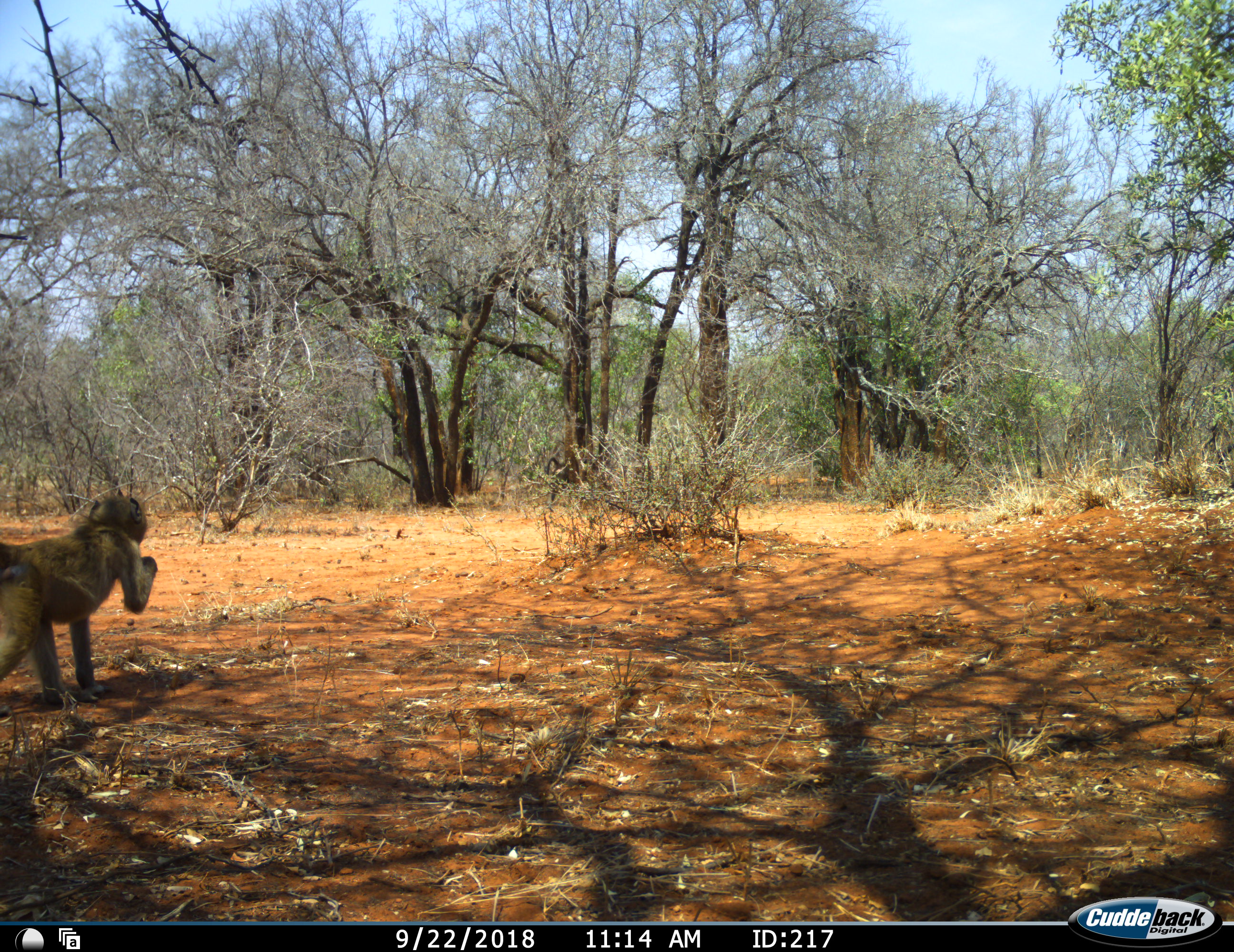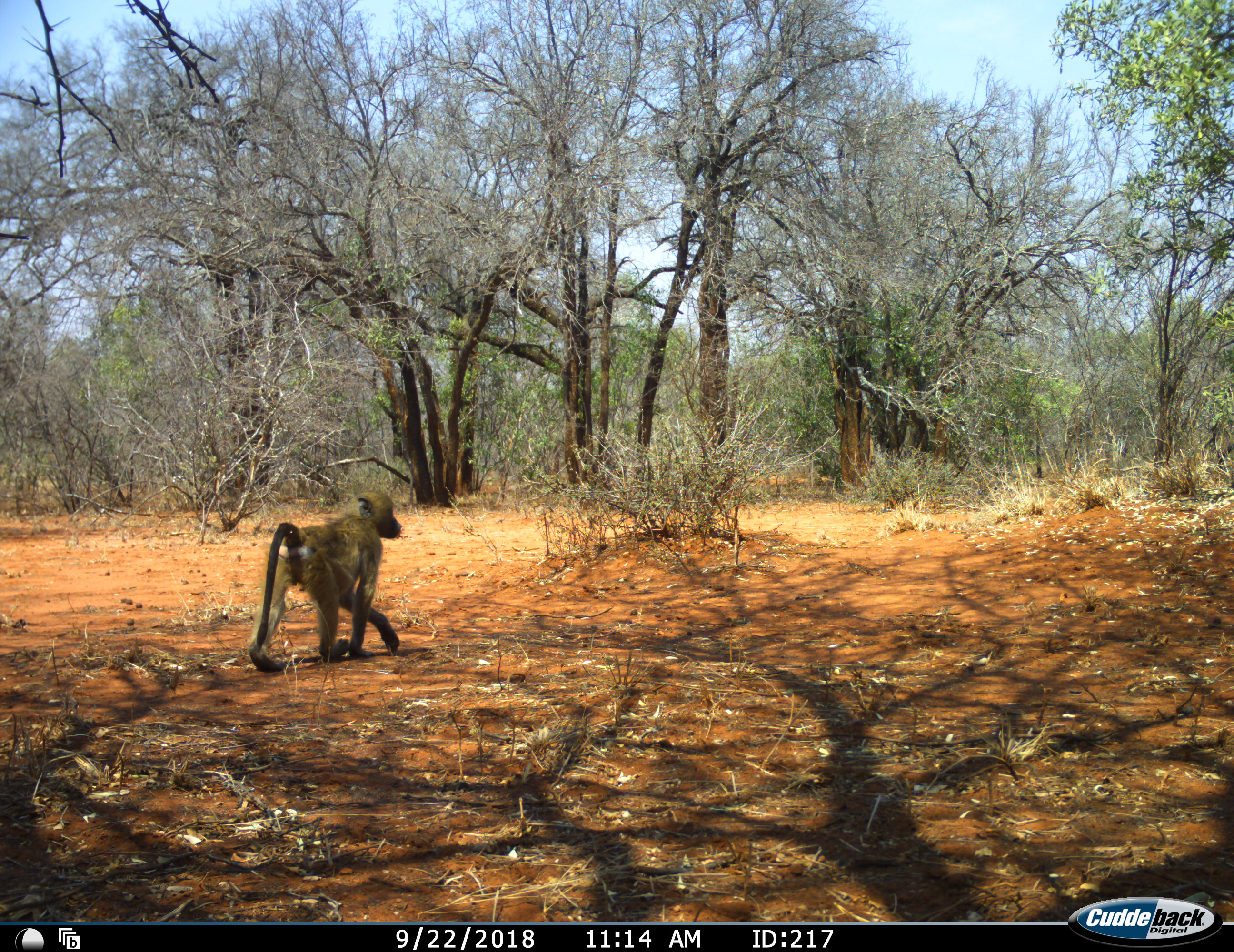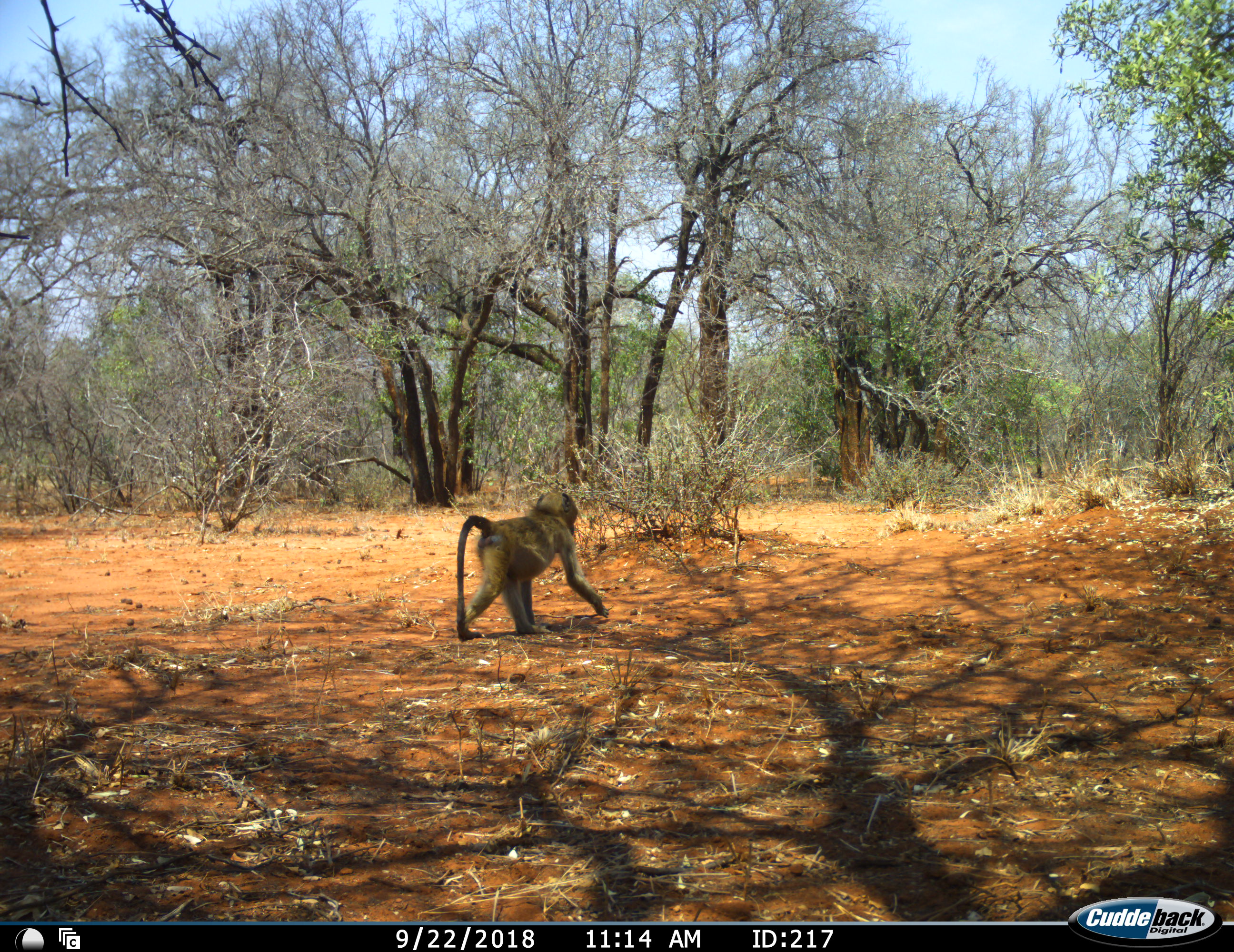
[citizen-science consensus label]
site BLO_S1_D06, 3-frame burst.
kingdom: Animalia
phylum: Chordata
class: Mammalia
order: Primates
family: Cercopithecidae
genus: Papio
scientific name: Papio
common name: baboon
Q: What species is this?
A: Baboon (Papio).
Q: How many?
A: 1.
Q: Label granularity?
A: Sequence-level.